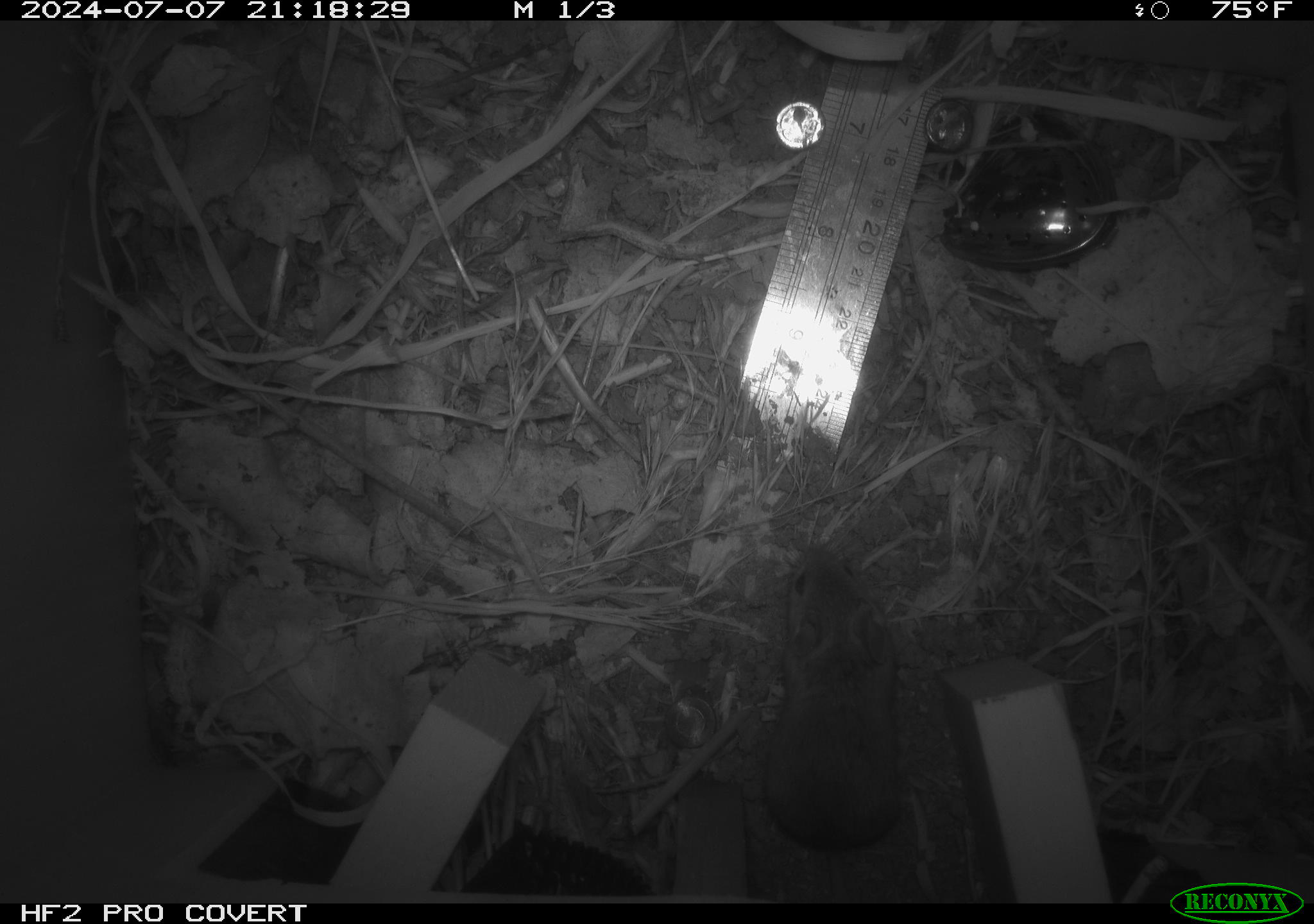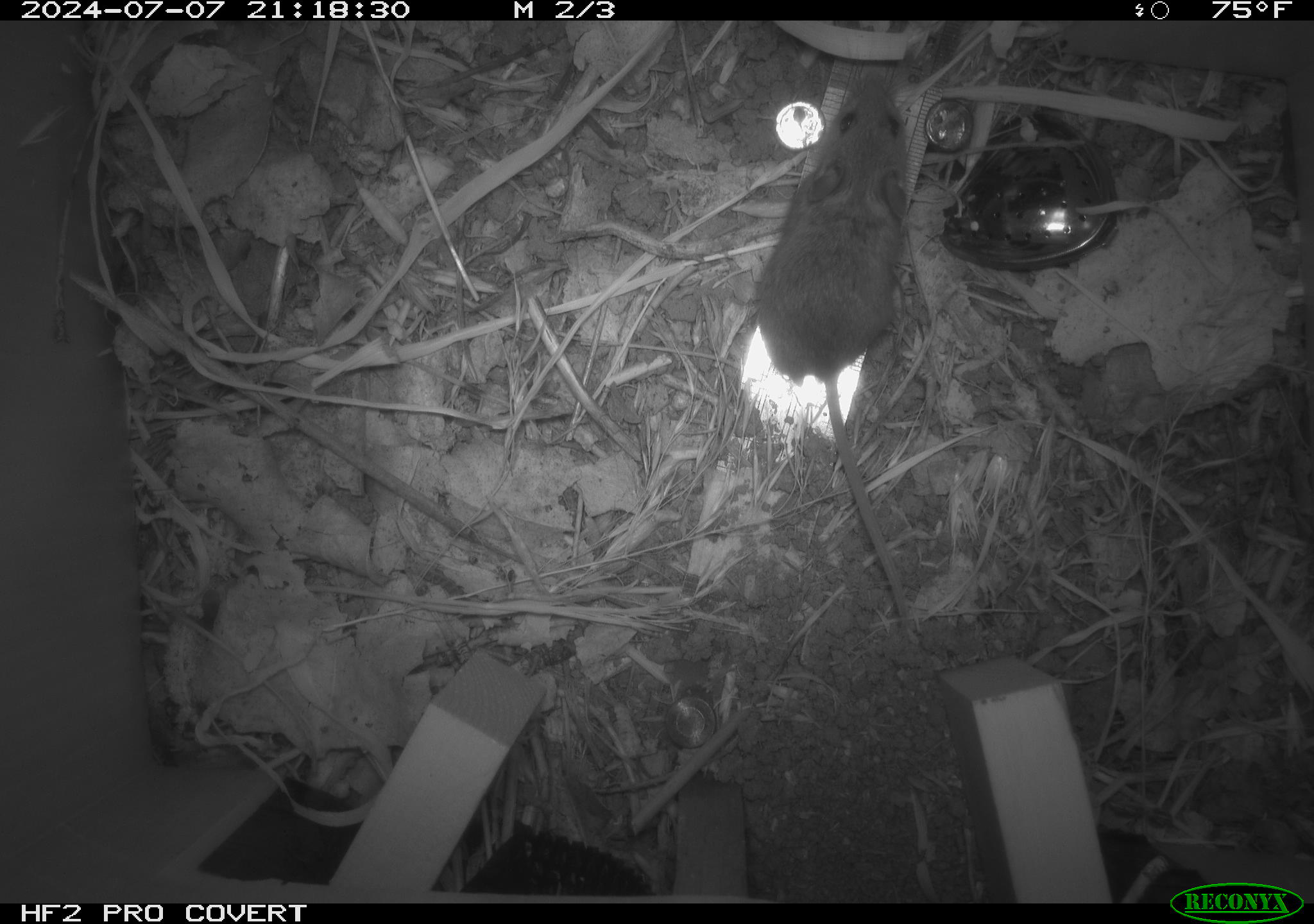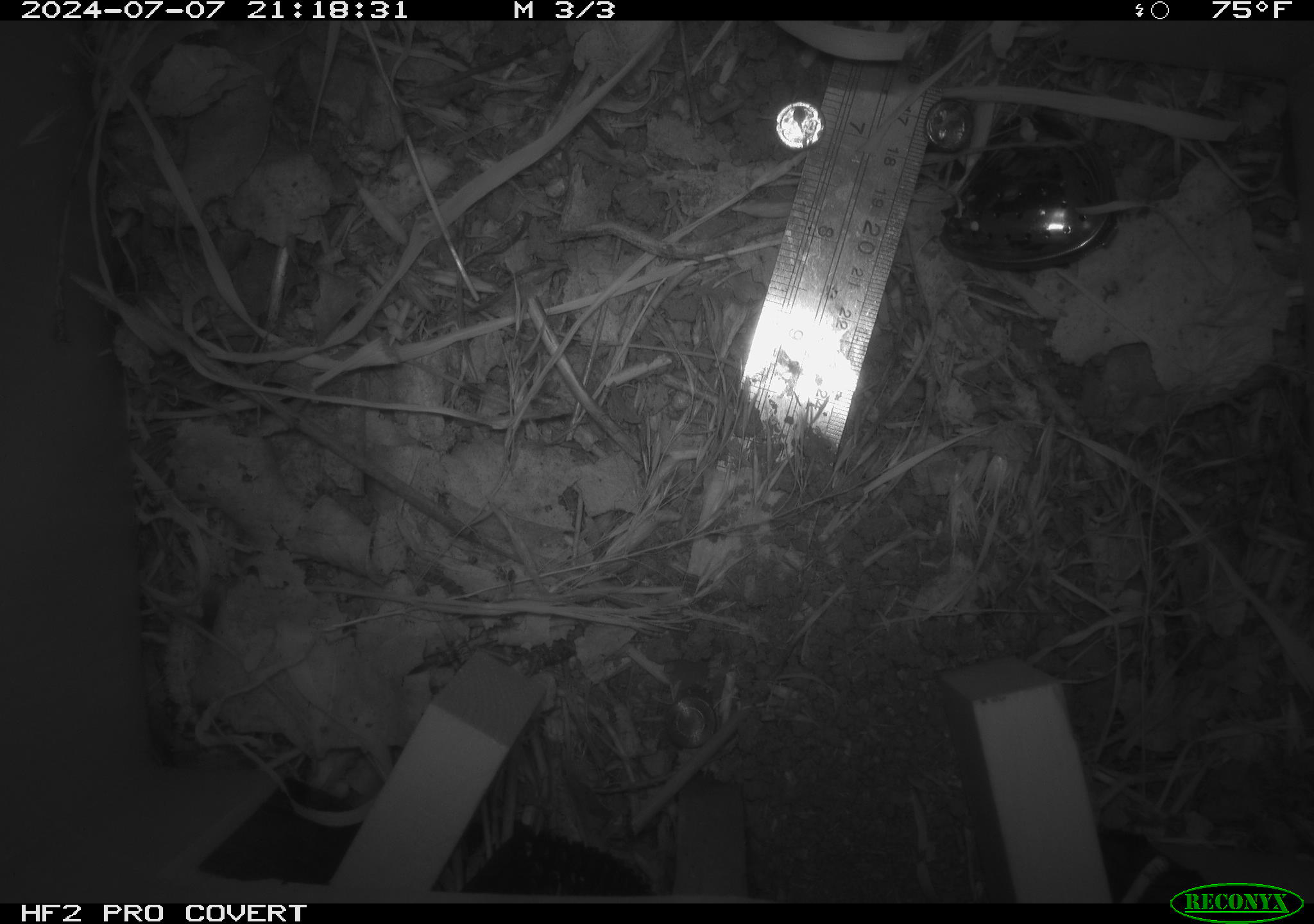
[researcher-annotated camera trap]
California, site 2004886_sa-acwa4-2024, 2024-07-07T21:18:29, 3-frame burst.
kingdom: Animalia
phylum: Chordata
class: Mammalia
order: Rodentia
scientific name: Rodentia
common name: mouse species